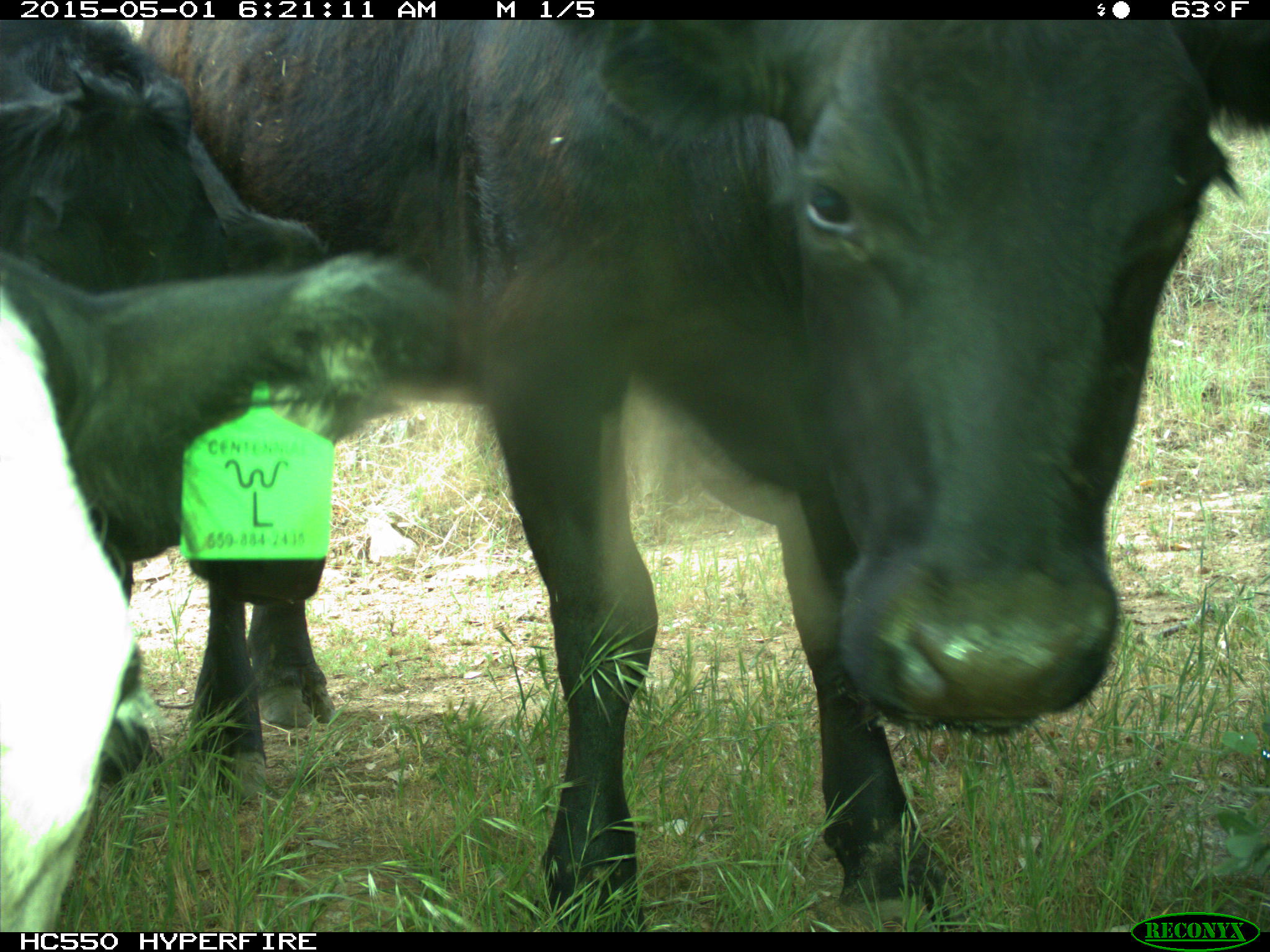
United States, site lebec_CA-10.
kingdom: Animalia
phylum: Chordata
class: Mammalia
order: Artiodactyla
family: Bovidae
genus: Bos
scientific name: Bos taurus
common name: domestic cow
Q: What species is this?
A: Bos taurus (domestic cow).